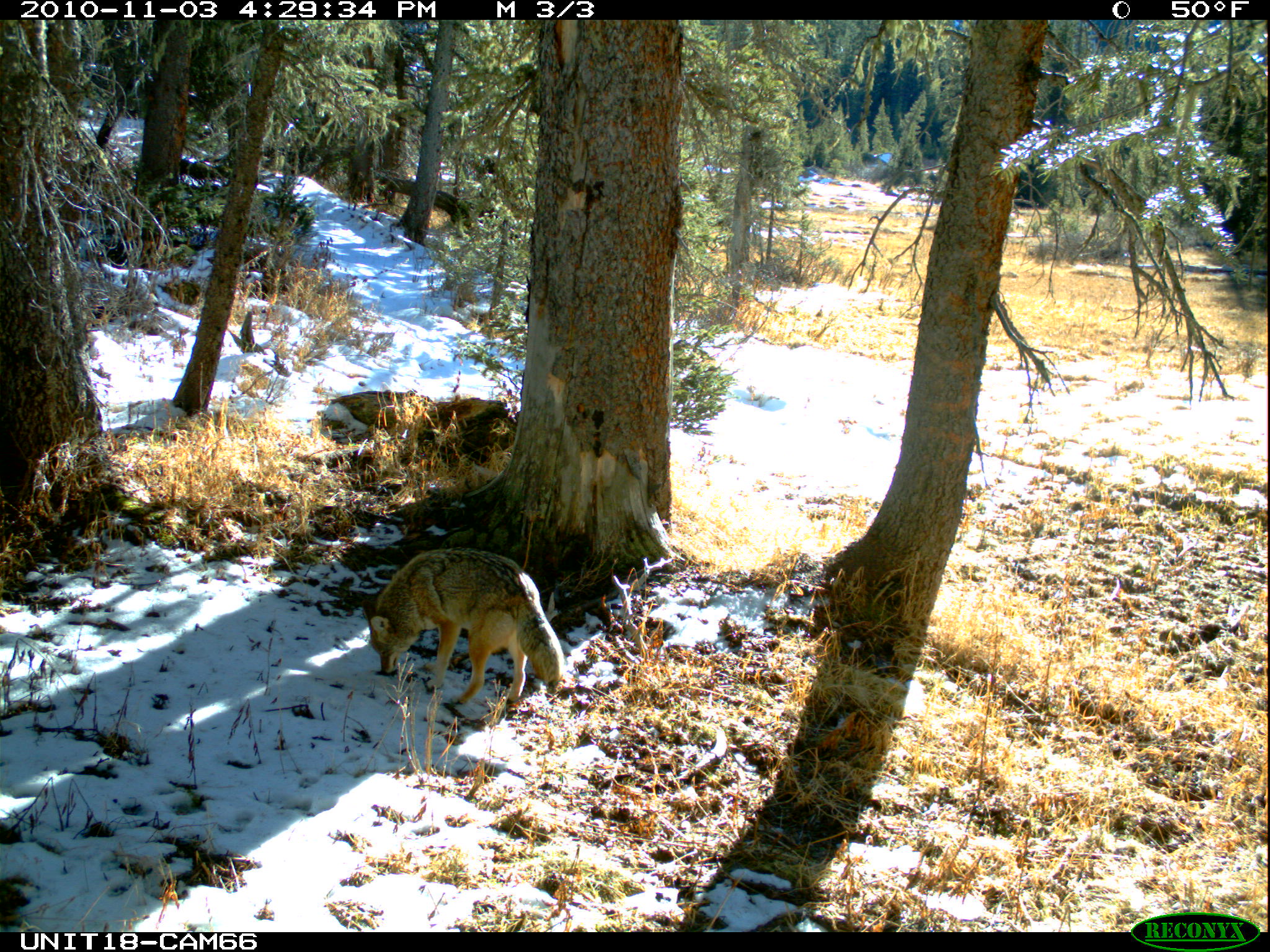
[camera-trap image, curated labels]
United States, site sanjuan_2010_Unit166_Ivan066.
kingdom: Animalia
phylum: Chordata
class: Mammalia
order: Carnivora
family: Canidae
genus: Canis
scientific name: Canis latrans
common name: coyote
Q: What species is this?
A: Canis latrans (coyote).